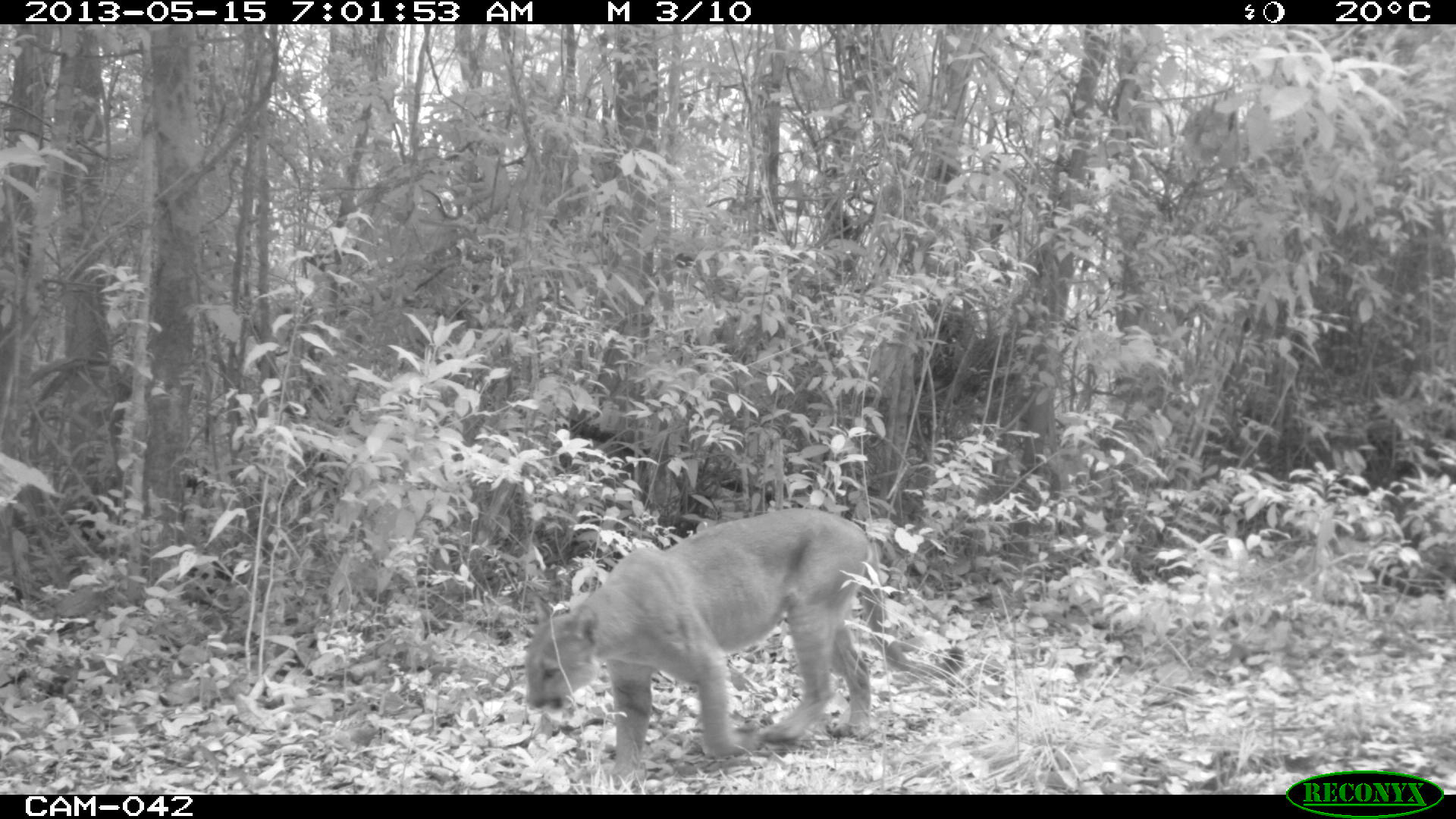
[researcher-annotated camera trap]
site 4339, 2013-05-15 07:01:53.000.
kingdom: Animalia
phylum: Chordata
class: Mammalia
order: Carnivora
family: Felidae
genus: Puma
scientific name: Puma concolor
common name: mountain lion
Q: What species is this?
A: Puma concolor (mountain lion).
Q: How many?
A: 1.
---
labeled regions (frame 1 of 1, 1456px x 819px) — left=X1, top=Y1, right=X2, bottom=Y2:
puma concolor: left=522, top=507, right=871, bottom=779